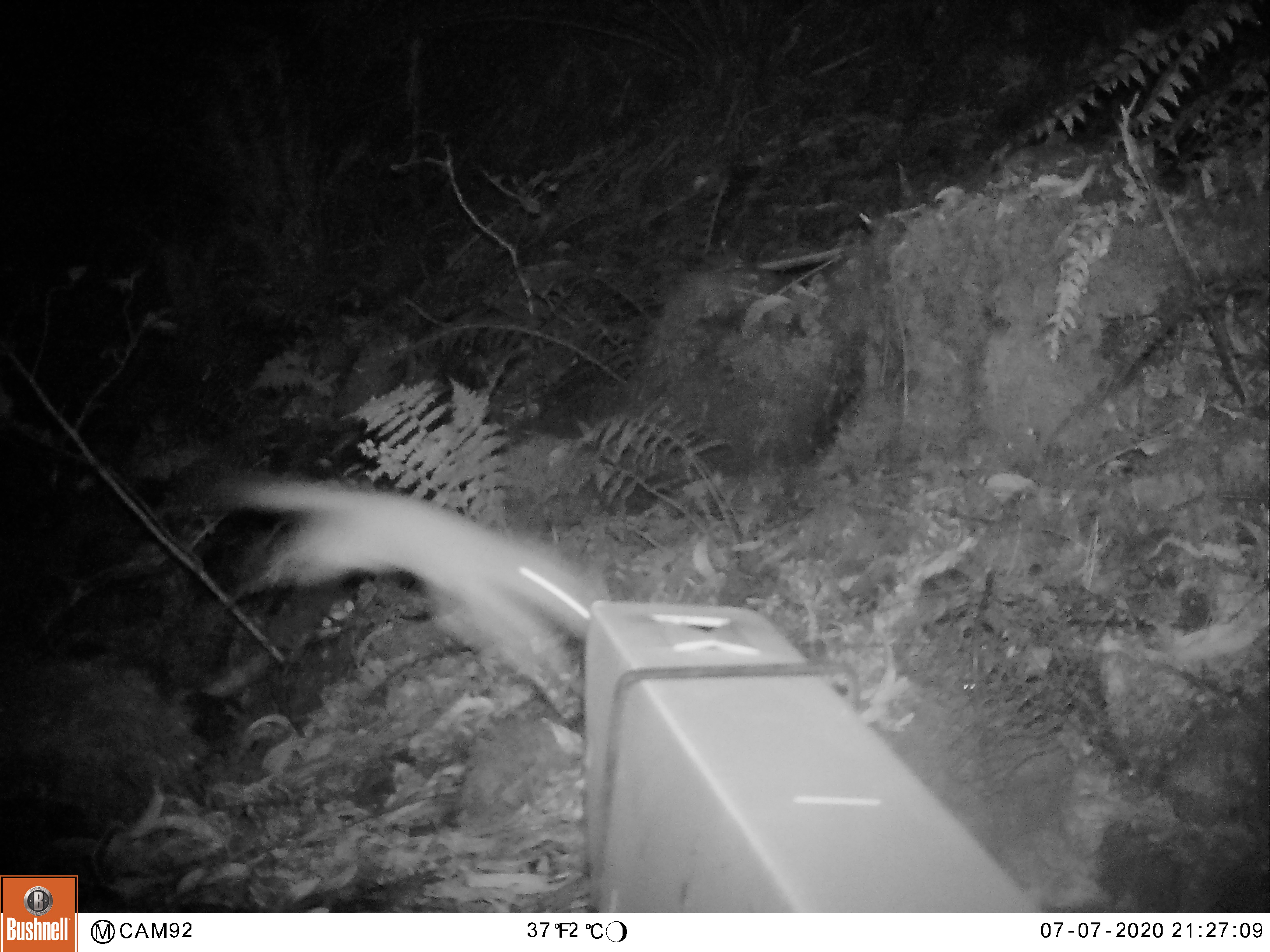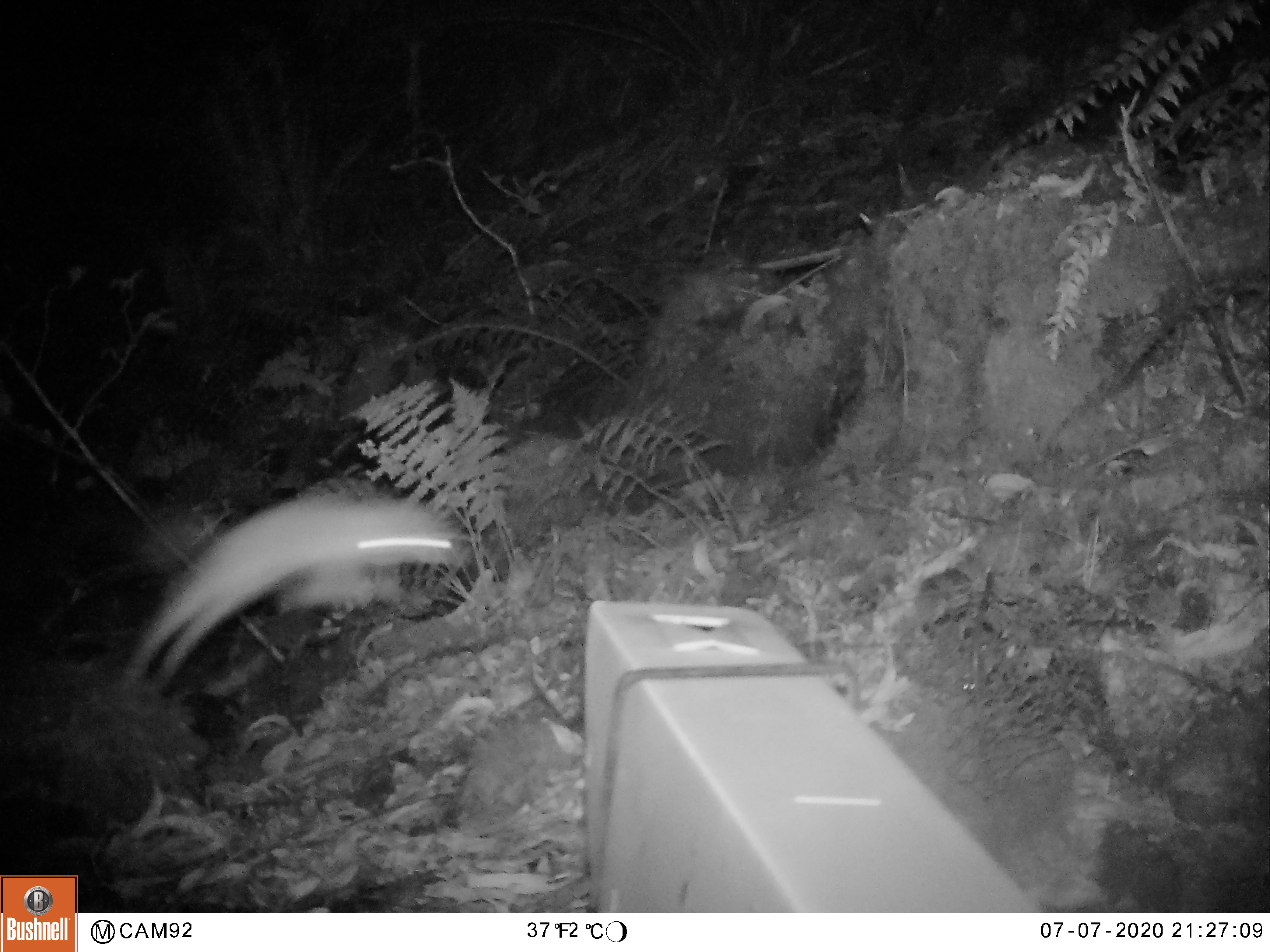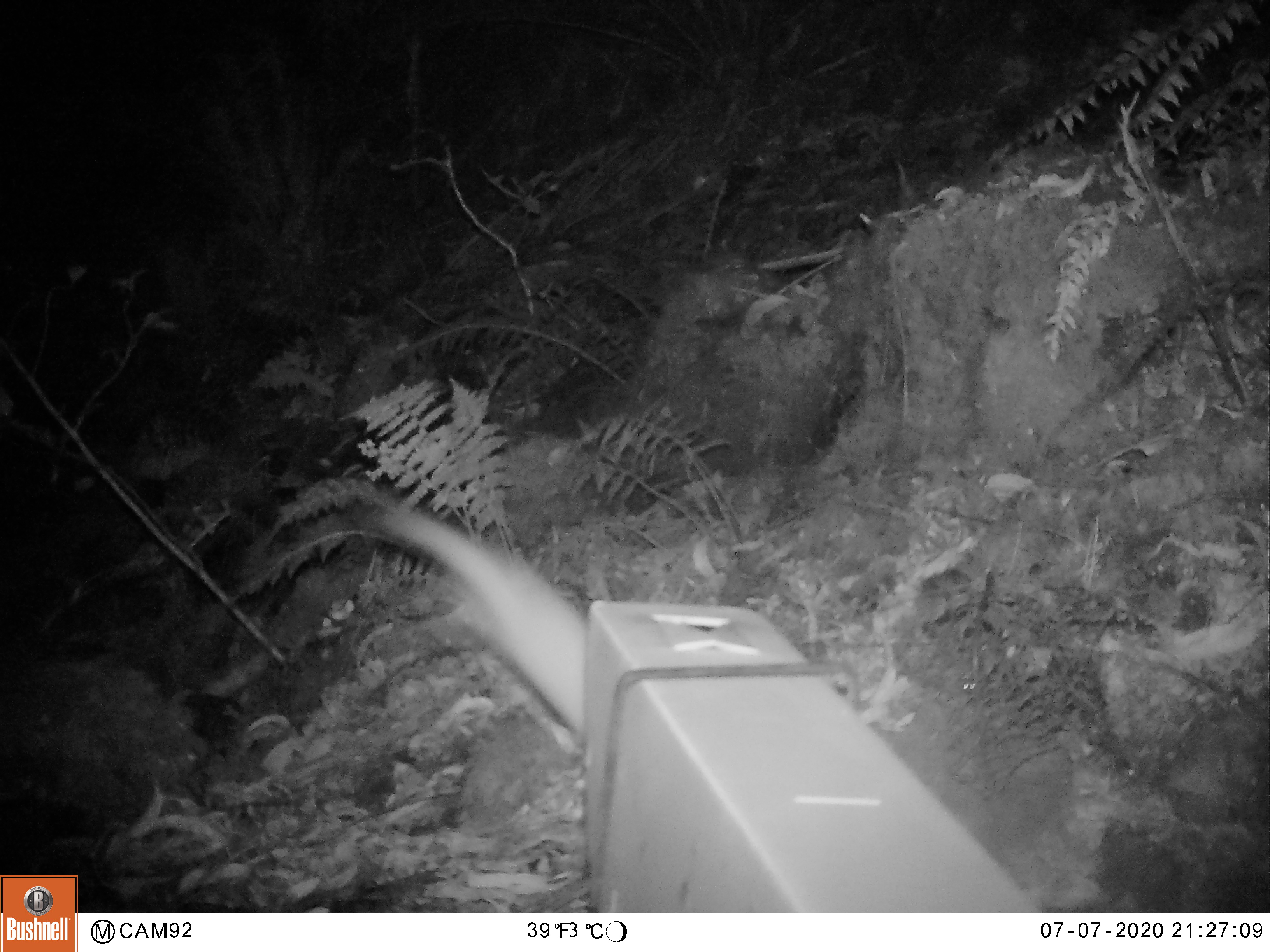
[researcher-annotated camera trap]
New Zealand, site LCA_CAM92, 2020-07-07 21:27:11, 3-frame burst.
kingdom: Animalia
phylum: Chordata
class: Mammalia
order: Carnivora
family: Mustelidae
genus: Mustela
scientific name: Mustela erminea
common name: stoat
Stoat (Mustela erminea).